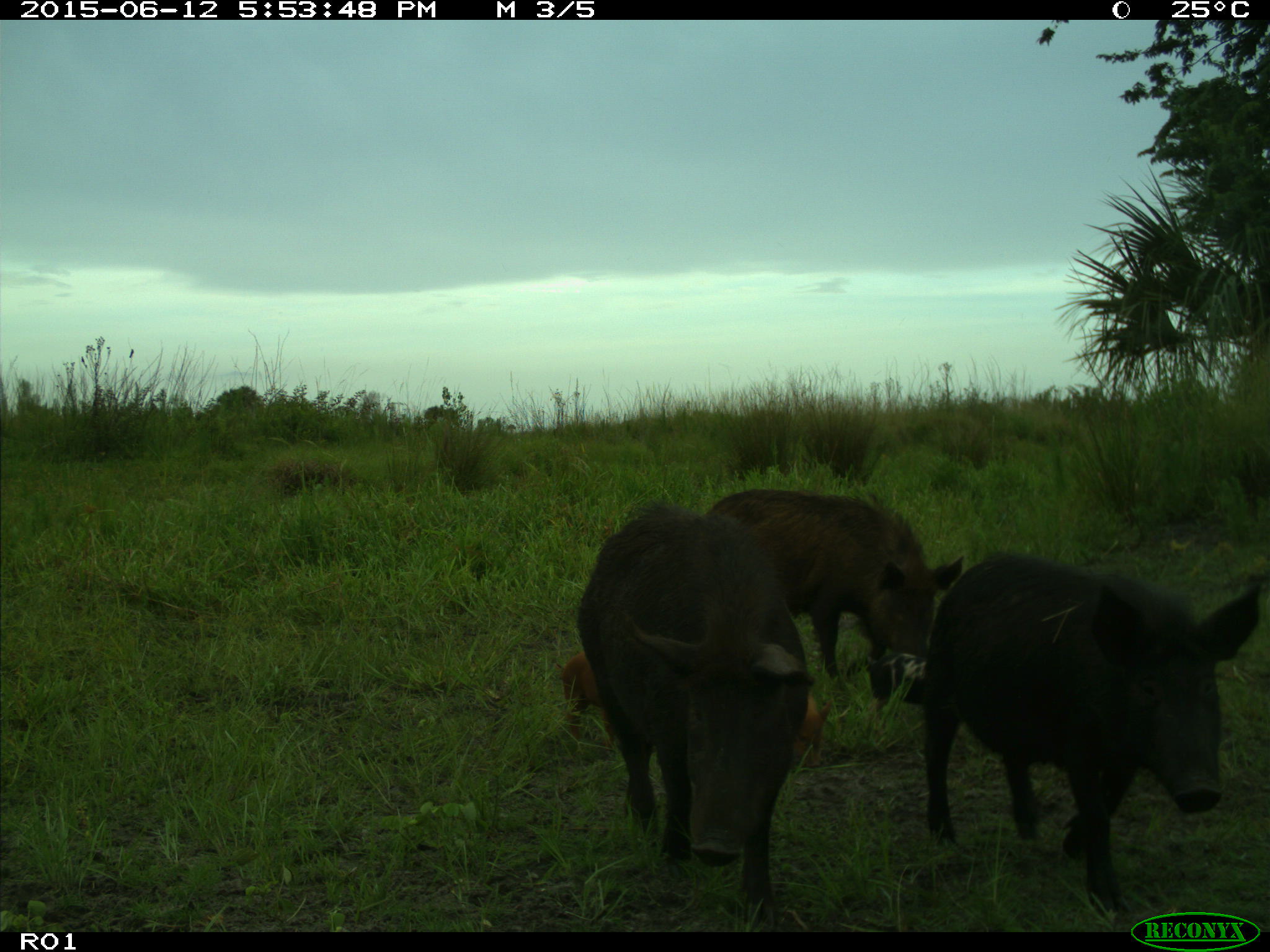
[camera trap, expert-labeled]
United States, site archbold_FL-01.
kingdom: Animalia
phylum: Chordata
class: Mammalia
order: Artiodactyla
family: Suidae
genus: Sus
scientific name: Sus scrofa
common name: wild boar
Sus scrofa (wild boar).